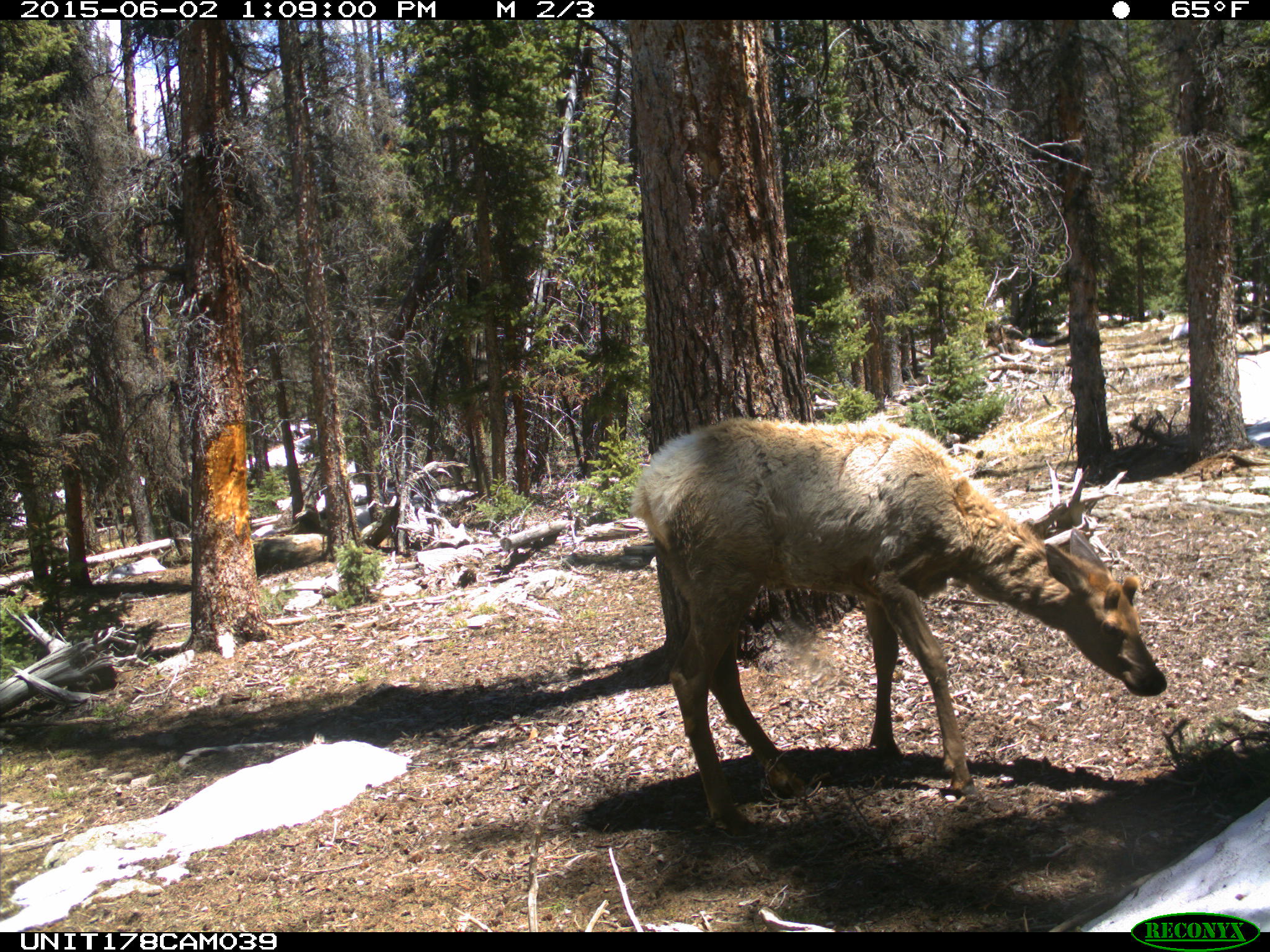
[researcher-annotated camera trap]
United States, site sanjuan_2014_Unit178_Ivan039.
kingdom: Animalia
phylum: Chordata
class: Mammalia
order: Artiodactyla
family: Cervidae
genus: Cervus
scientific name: Cervus elaphus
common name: red deer